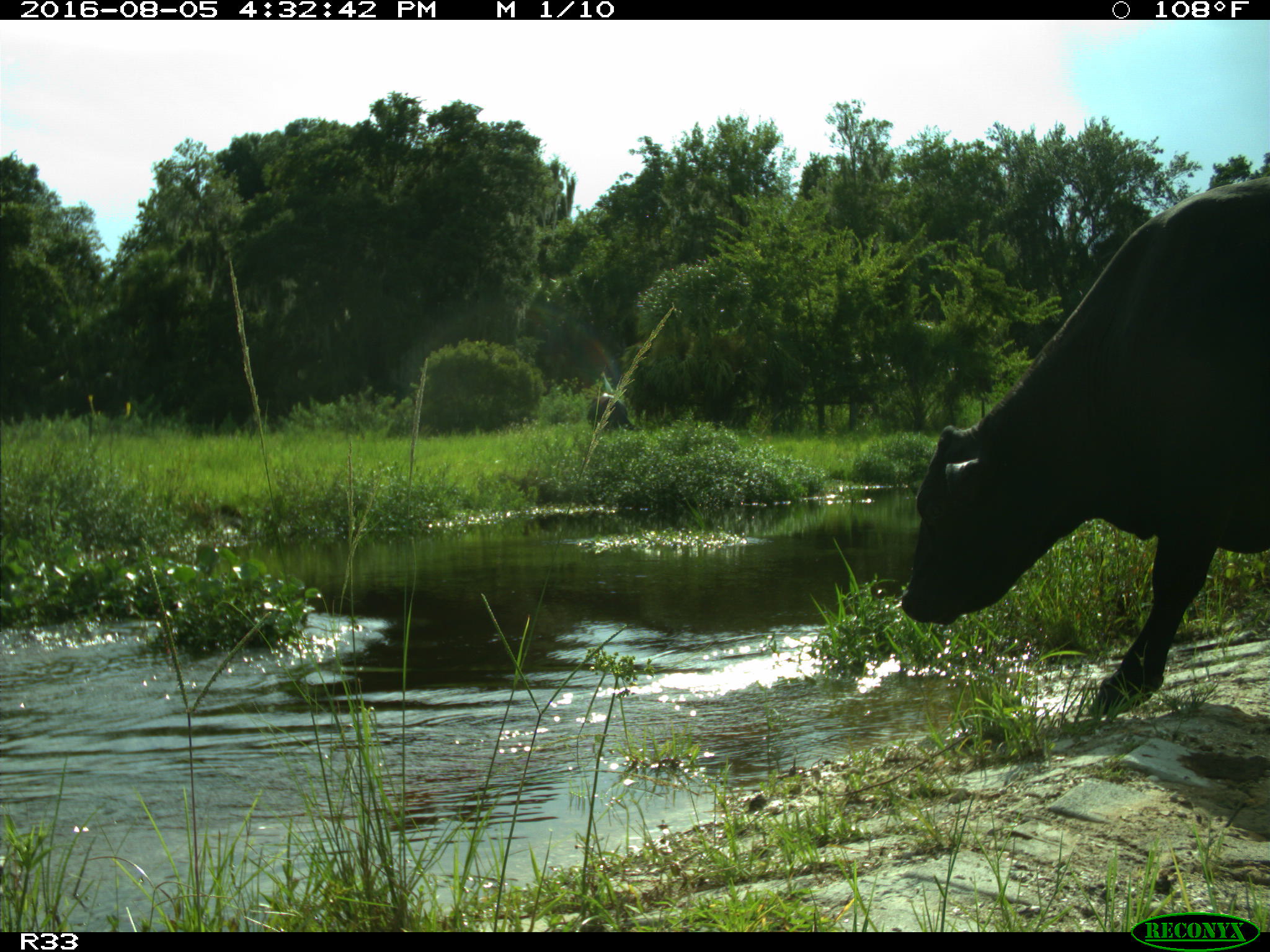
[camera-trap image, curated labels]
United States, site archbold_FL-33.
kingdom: Animalia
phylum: Chordata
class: Mammalia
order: Artiodactyla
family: Bovidae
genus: Bos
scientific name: Bos taurus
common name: domestic cow